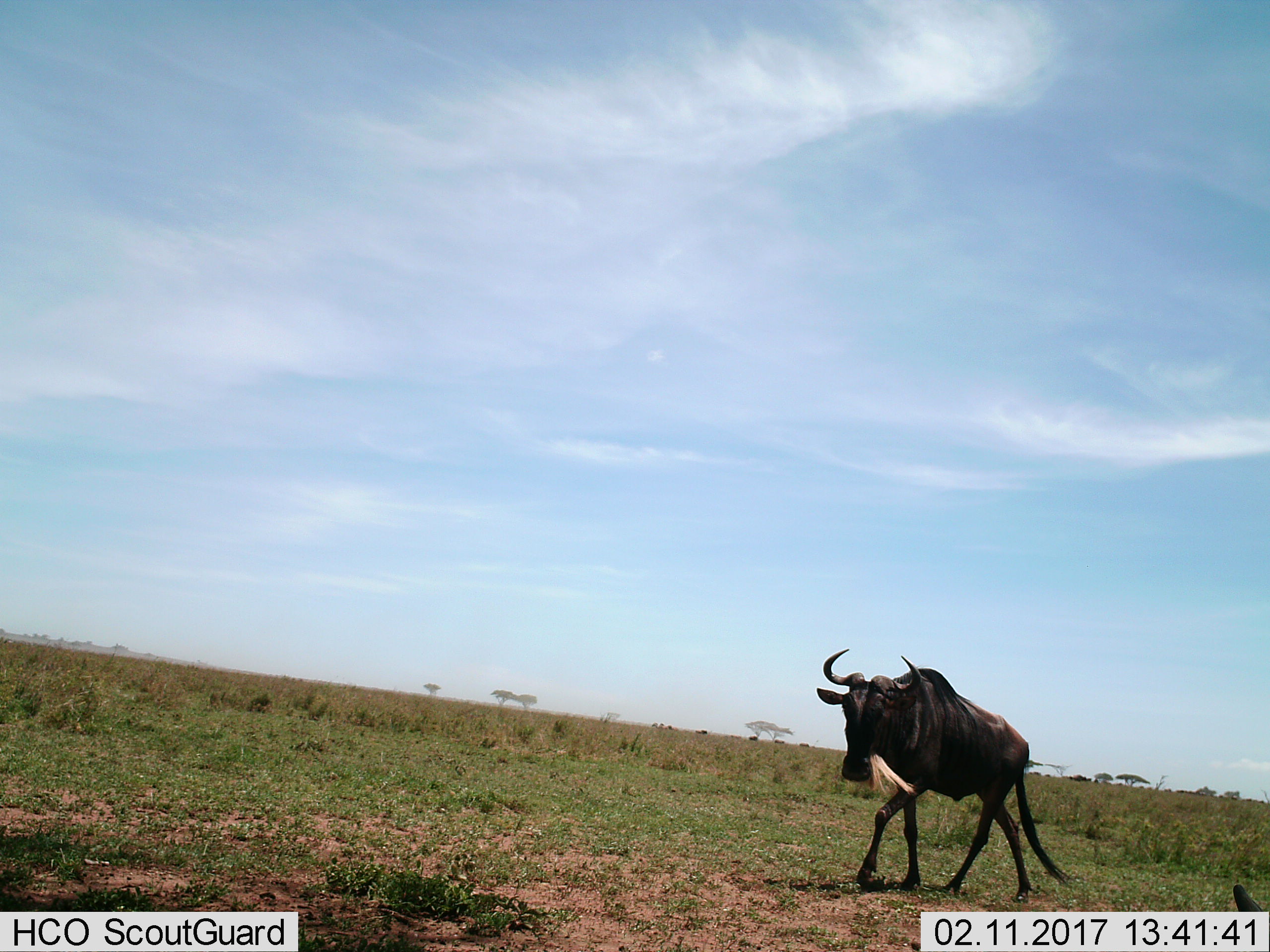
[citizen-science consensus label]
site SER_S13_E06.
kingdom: Animalia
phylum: Chordata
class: Mammalia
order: Artiodactyla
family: Bovidae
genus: Connochaetes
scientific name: Connochaetes taurinus taurinus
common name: blue wildebeest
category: wildebeestblue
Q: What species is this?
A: Wildebeestblue (blue wildebeest) (Connochaetes taurinus taurinus).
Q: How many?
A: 2.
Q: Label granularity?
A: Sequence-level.